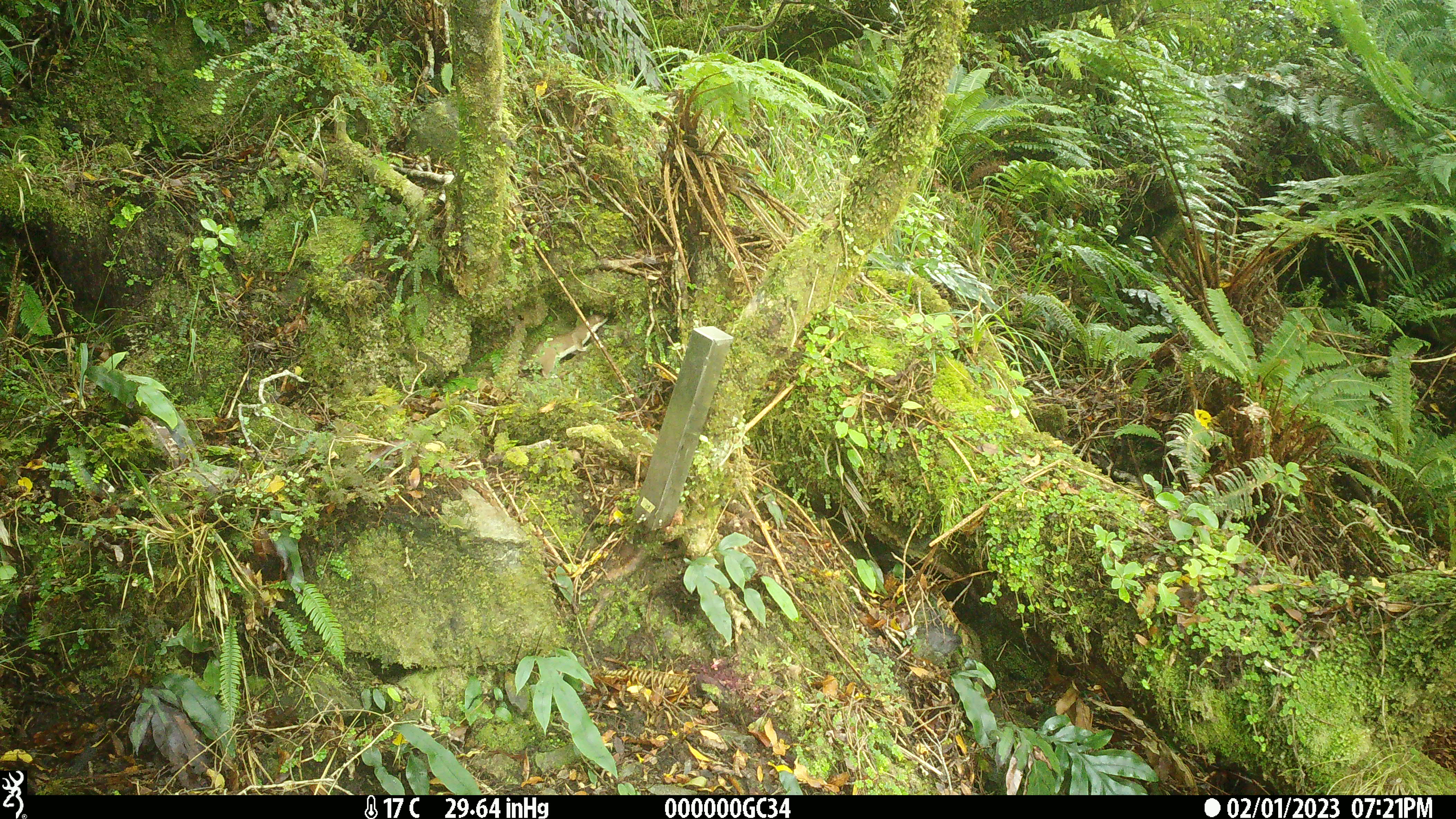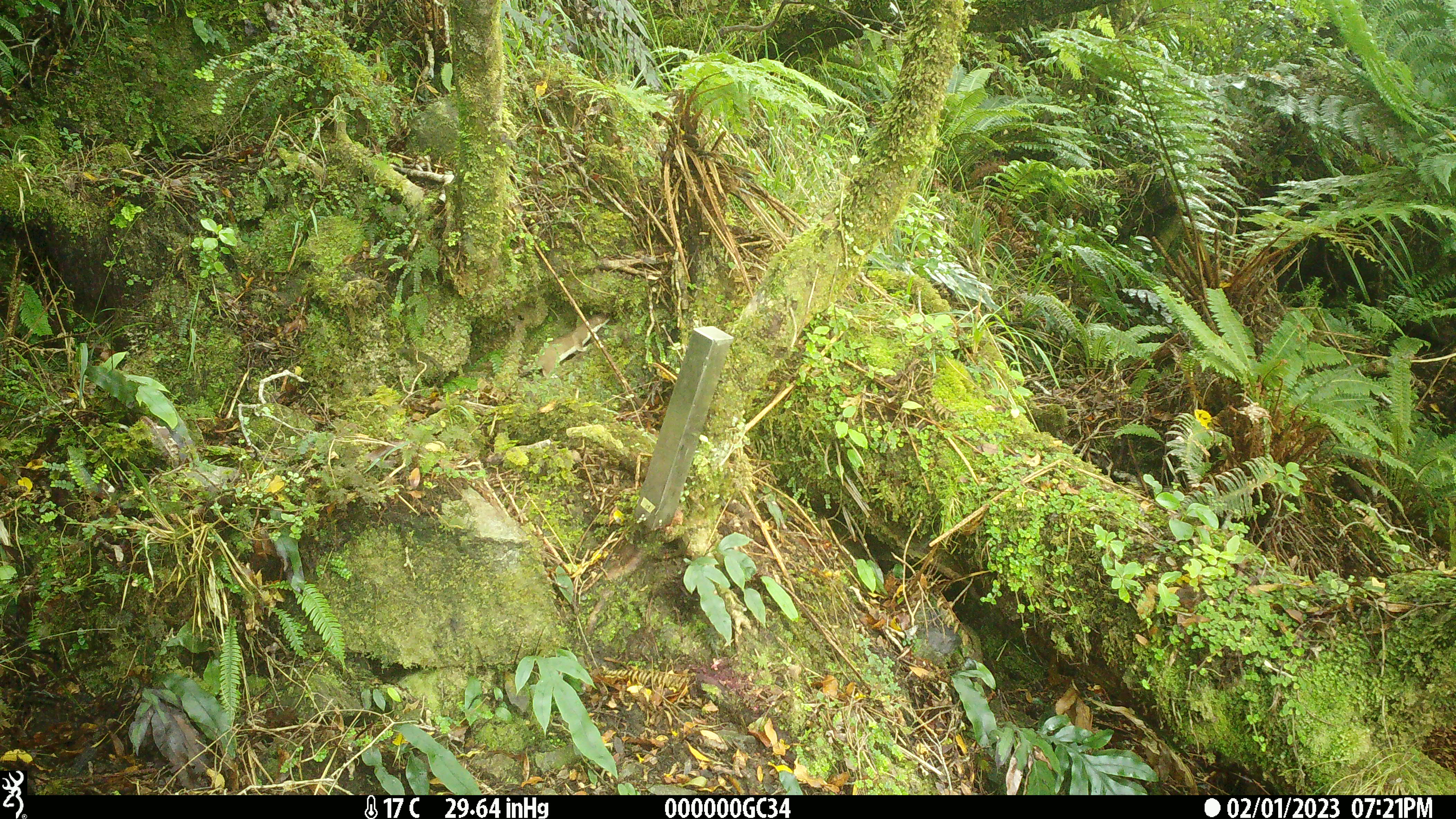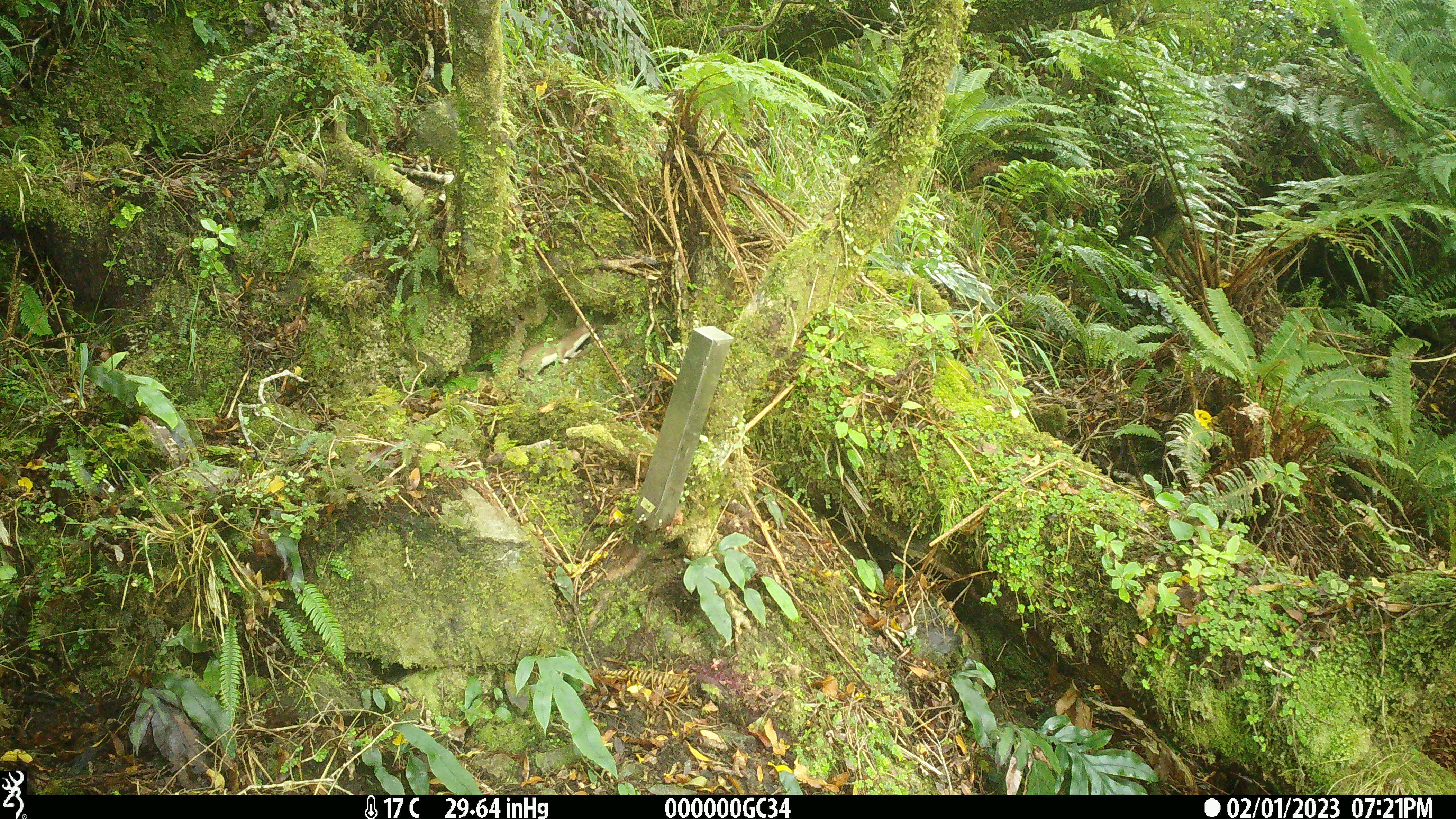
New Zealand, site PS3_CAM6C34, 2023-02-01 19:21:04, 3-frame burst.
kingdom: Animalia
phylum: Chordata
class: Mammalia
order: Carnivora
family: Mustelidae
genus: Mustela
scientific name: Mustela erminea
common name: stoat